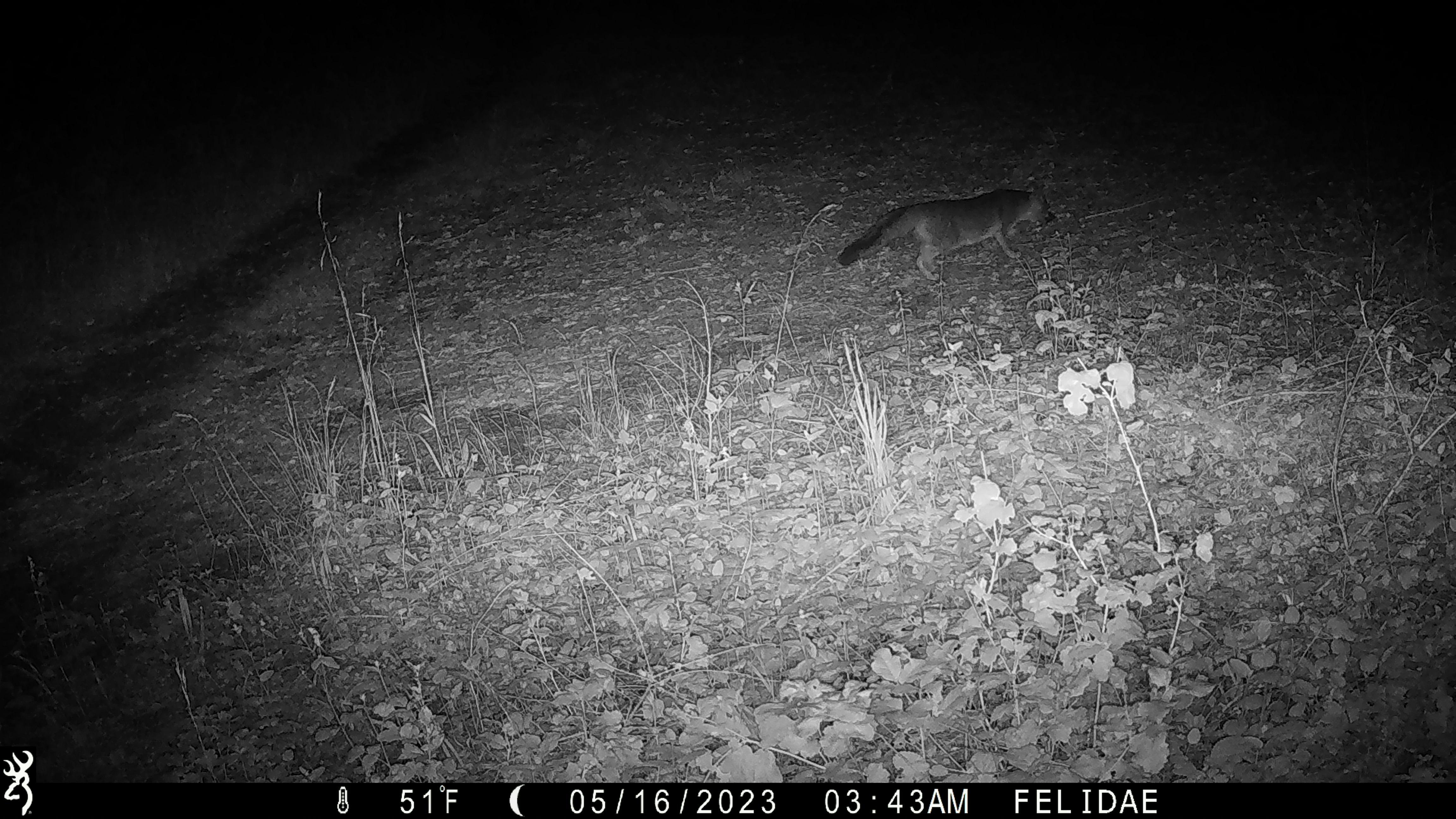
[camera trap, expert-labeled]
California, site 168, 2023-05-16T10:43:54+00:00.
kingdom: Animalia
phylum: Chordata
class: Mammalia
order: Carnivora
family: Canidae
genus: Urocyon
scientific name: Urocyon cinereoargenteus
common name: gray fox